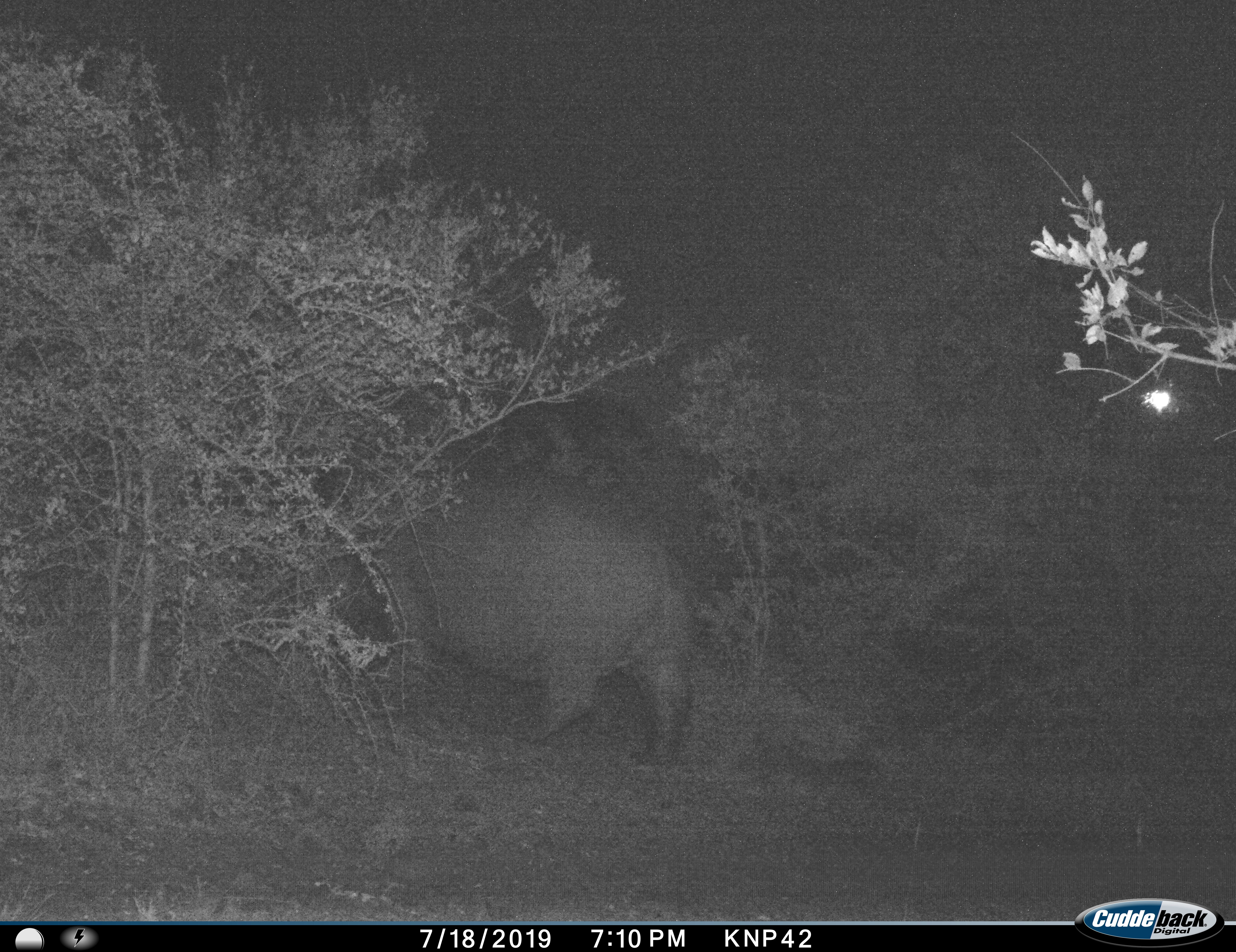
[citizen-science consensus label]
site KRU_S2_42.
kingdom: Animalia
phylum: Chordata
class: Mammalia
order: Artiodactyla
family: Hippopotamidae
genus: Hippopotamus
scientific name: Hippopotamus amphibius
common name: hippopotamus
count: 1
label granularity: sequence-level